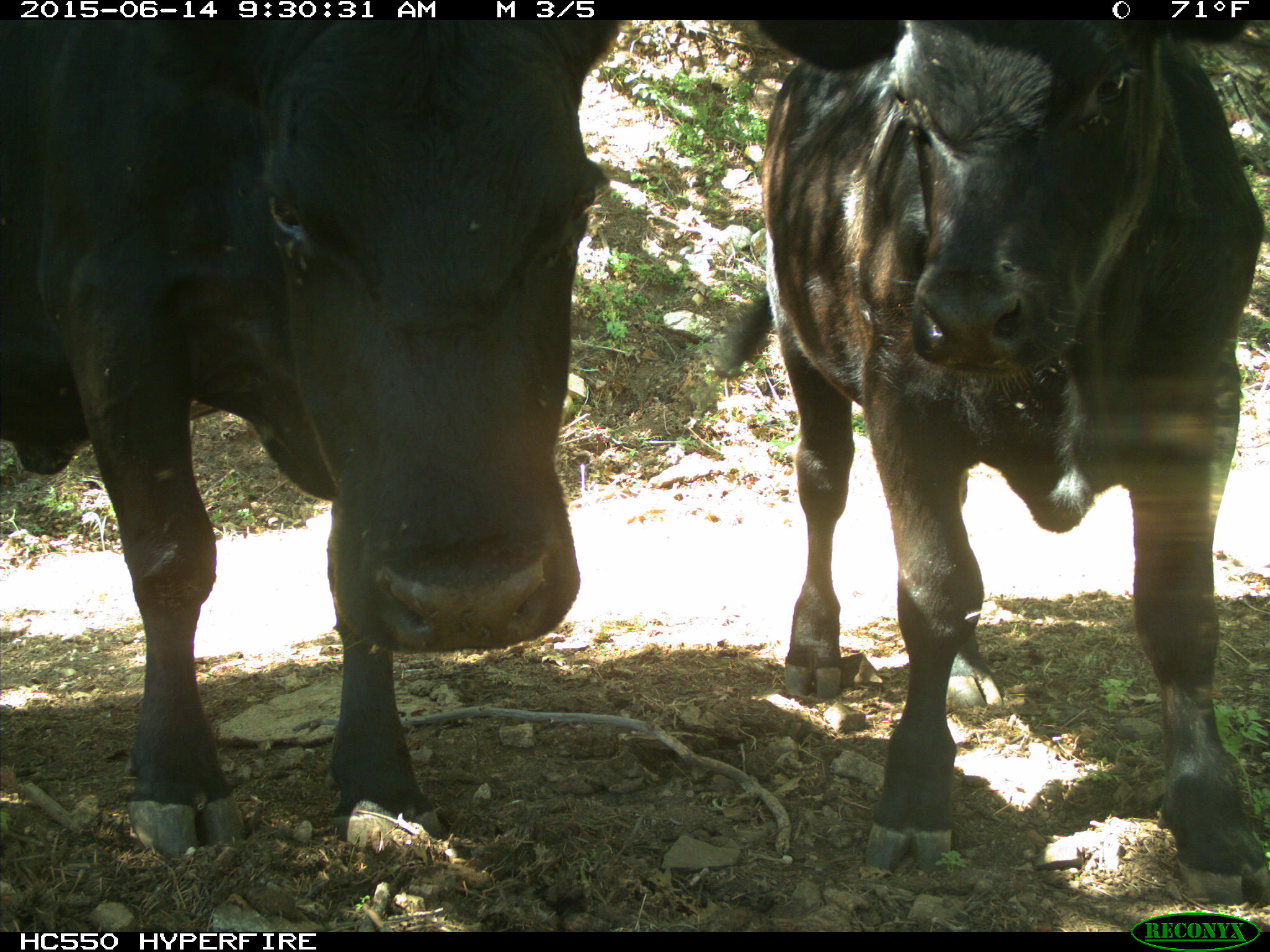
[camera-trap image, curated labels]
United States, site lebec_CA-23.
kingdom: Animalia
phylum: Chordata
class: Mammalia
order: Artiodactyla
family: Bovidae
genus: Bos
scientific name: Bos taurus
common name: domestic cow